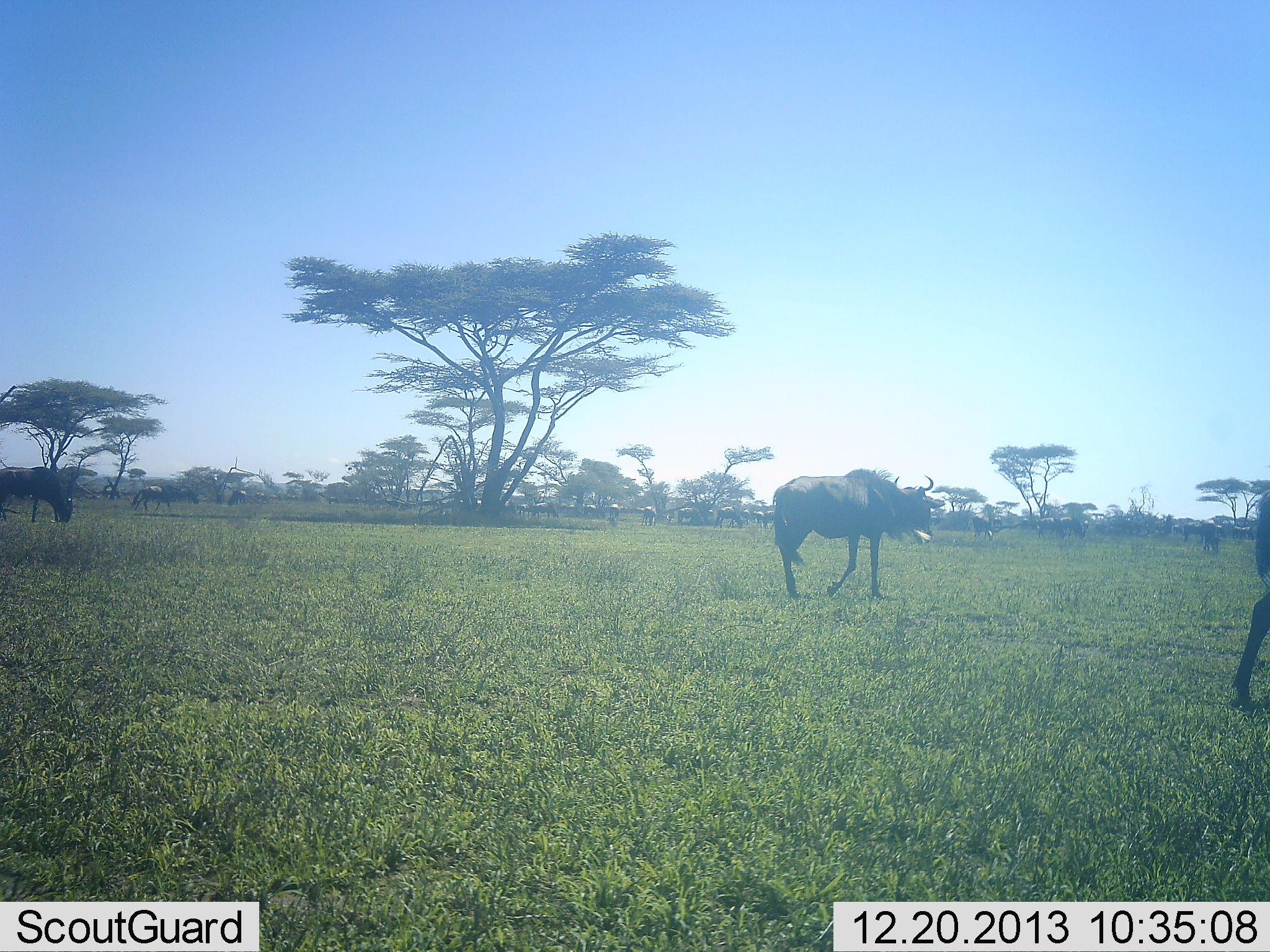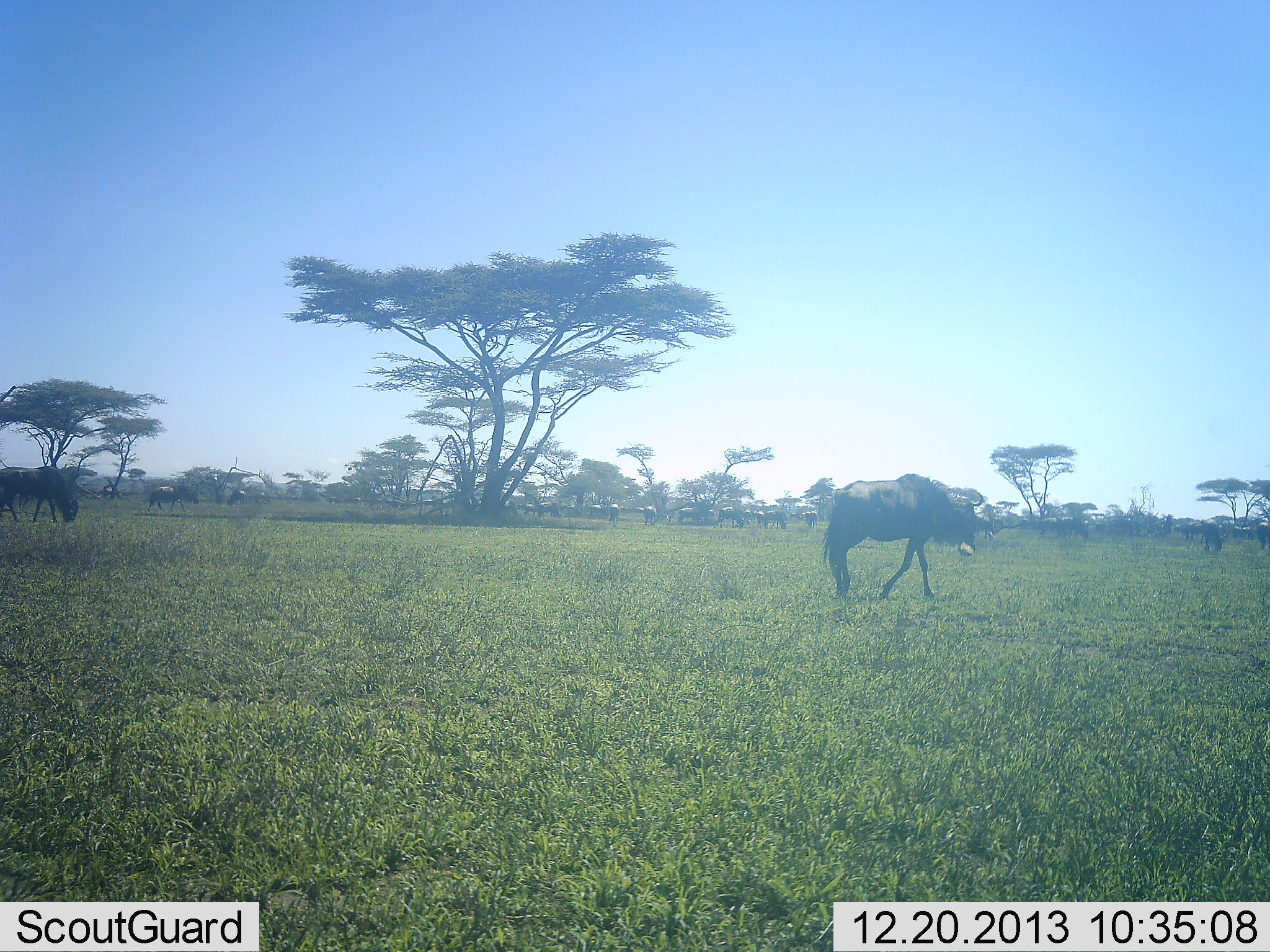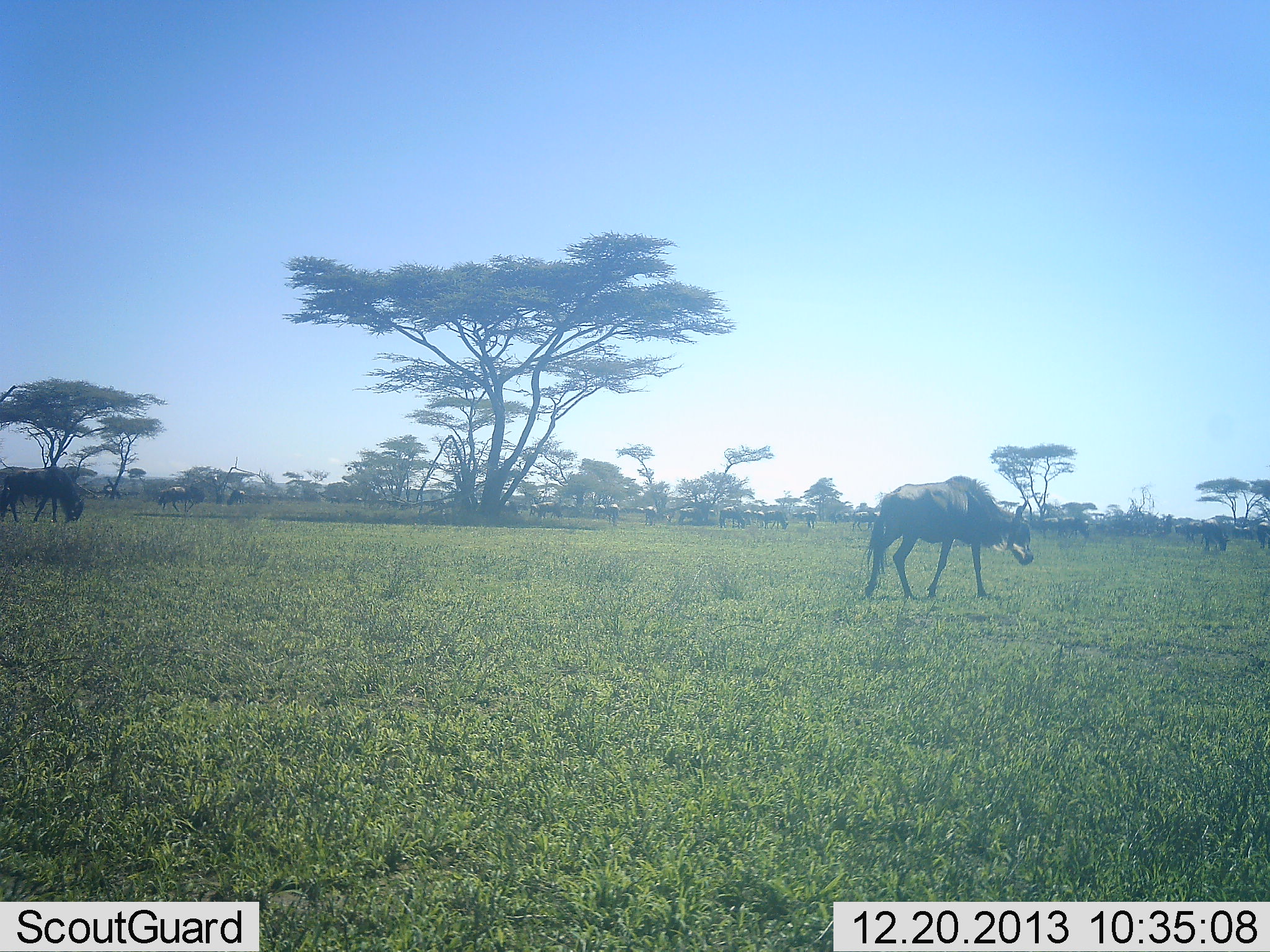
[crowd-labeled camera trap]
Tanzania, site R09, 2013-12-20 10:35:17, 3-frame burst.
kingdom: Animalia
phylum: Chordata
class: Mammalia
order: Artiodactyla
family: Bovidae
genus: Connochaetes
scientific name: Connochaetes taurinus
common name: blue wildebeest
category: wildebeest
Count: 11-50.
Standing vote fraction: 19%.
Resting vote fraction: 0%.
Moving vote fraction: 92%.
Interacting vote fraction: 3%.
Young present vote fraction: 0%.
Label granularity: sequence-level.